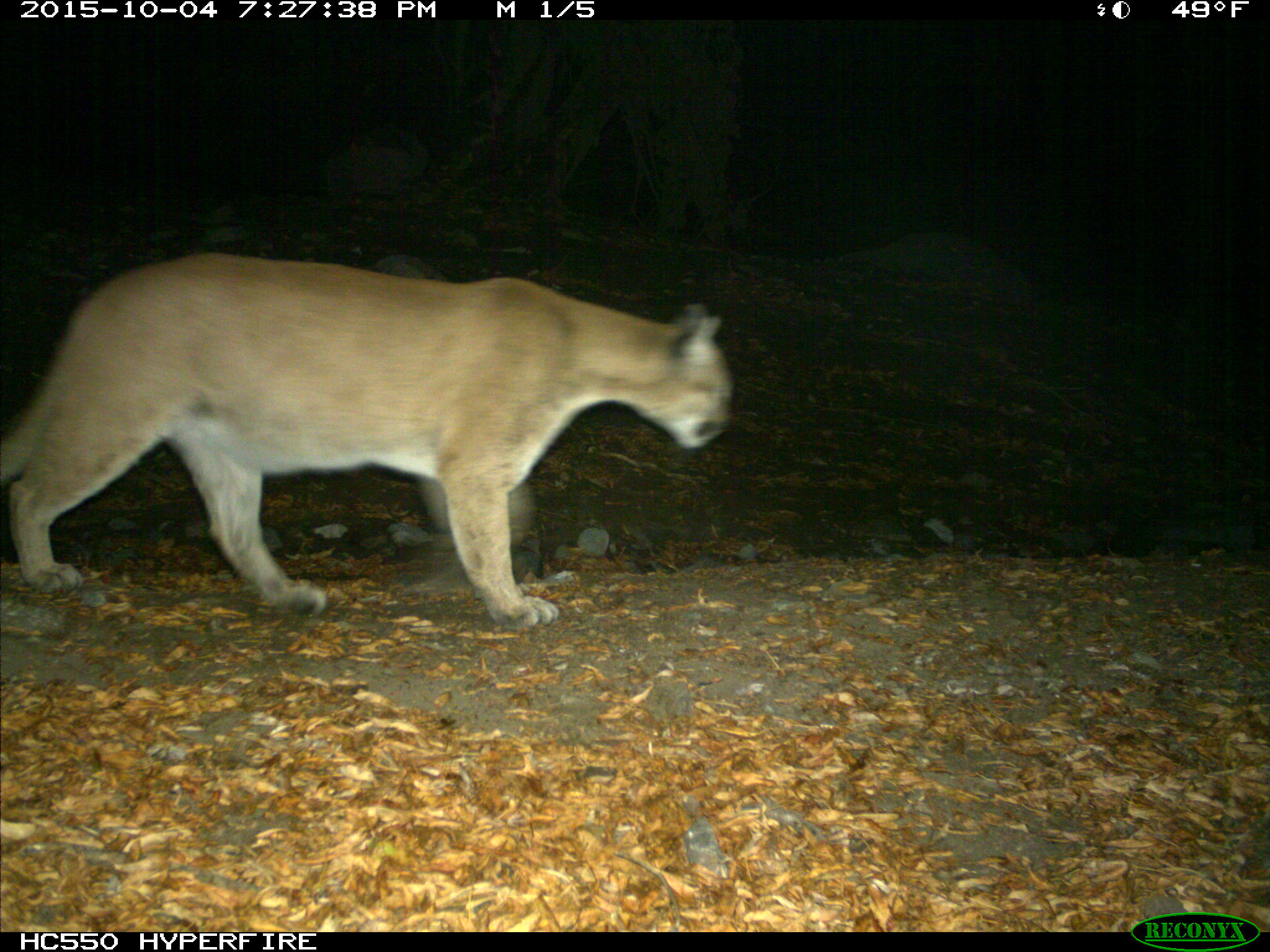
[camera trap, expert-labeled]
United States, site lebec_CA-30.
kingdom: Animalia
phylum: Chordata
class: Mammalia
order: Carnivora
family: Felidae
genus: Puma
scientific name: Puma concolor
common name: mountain lion